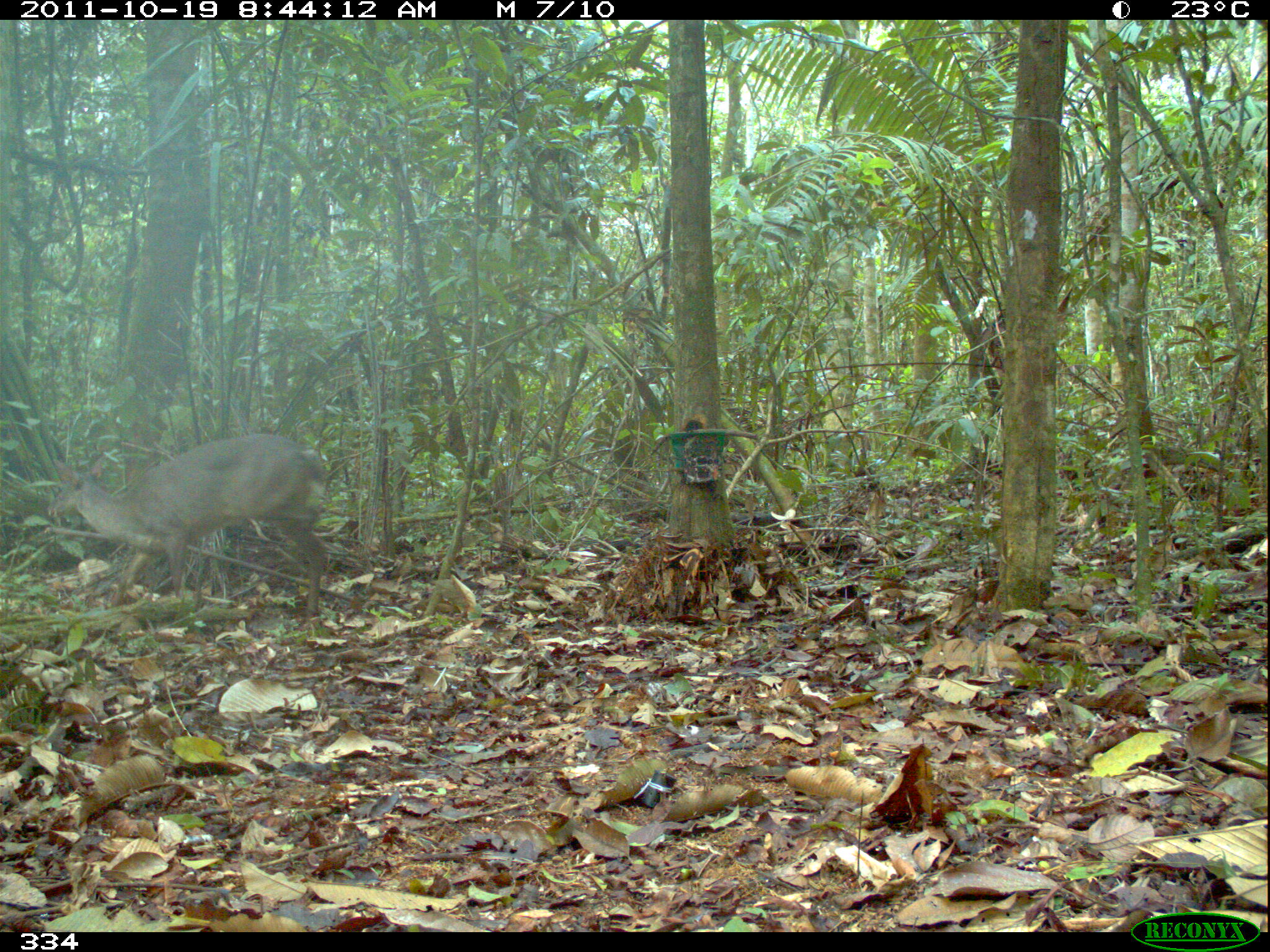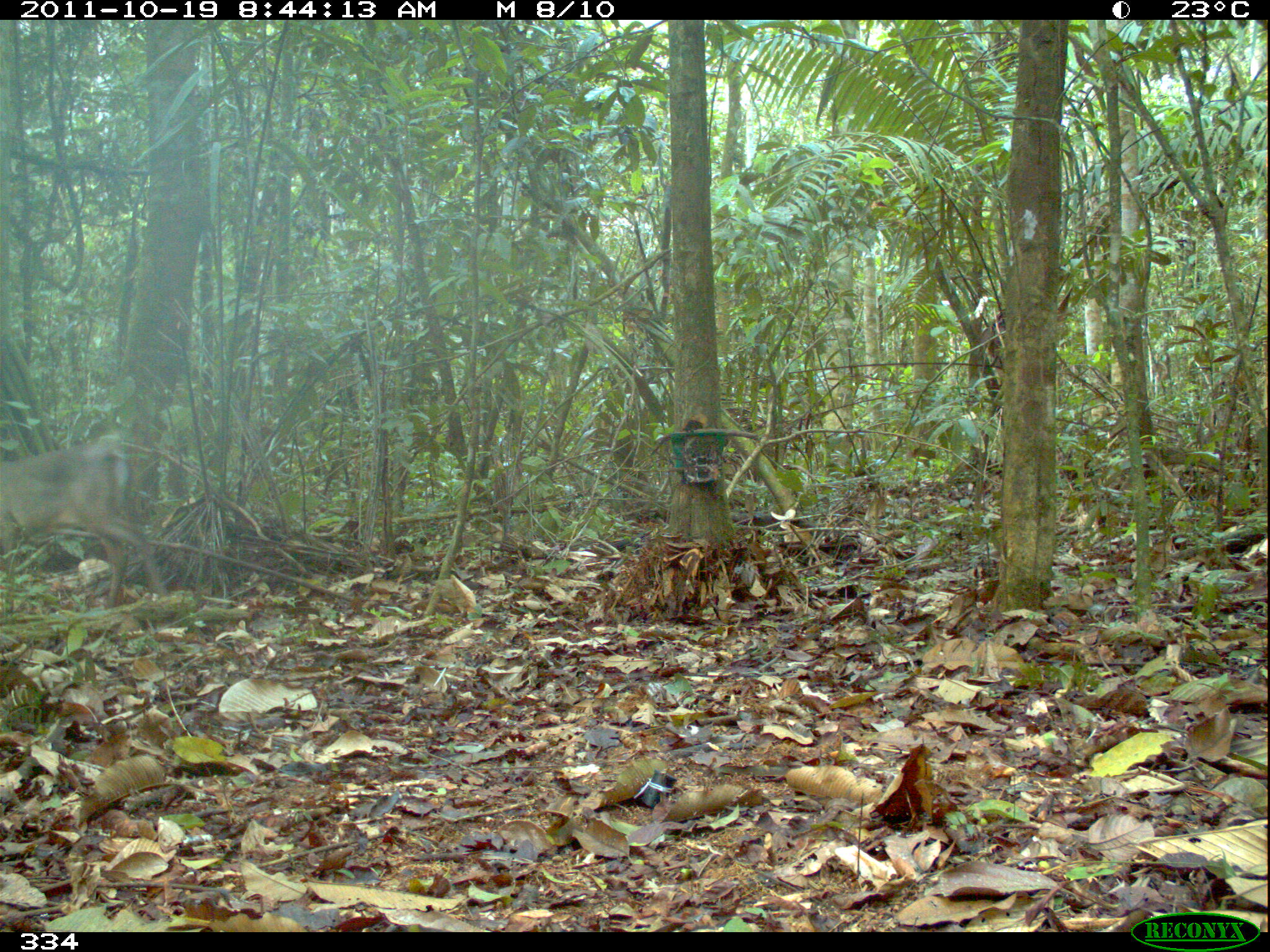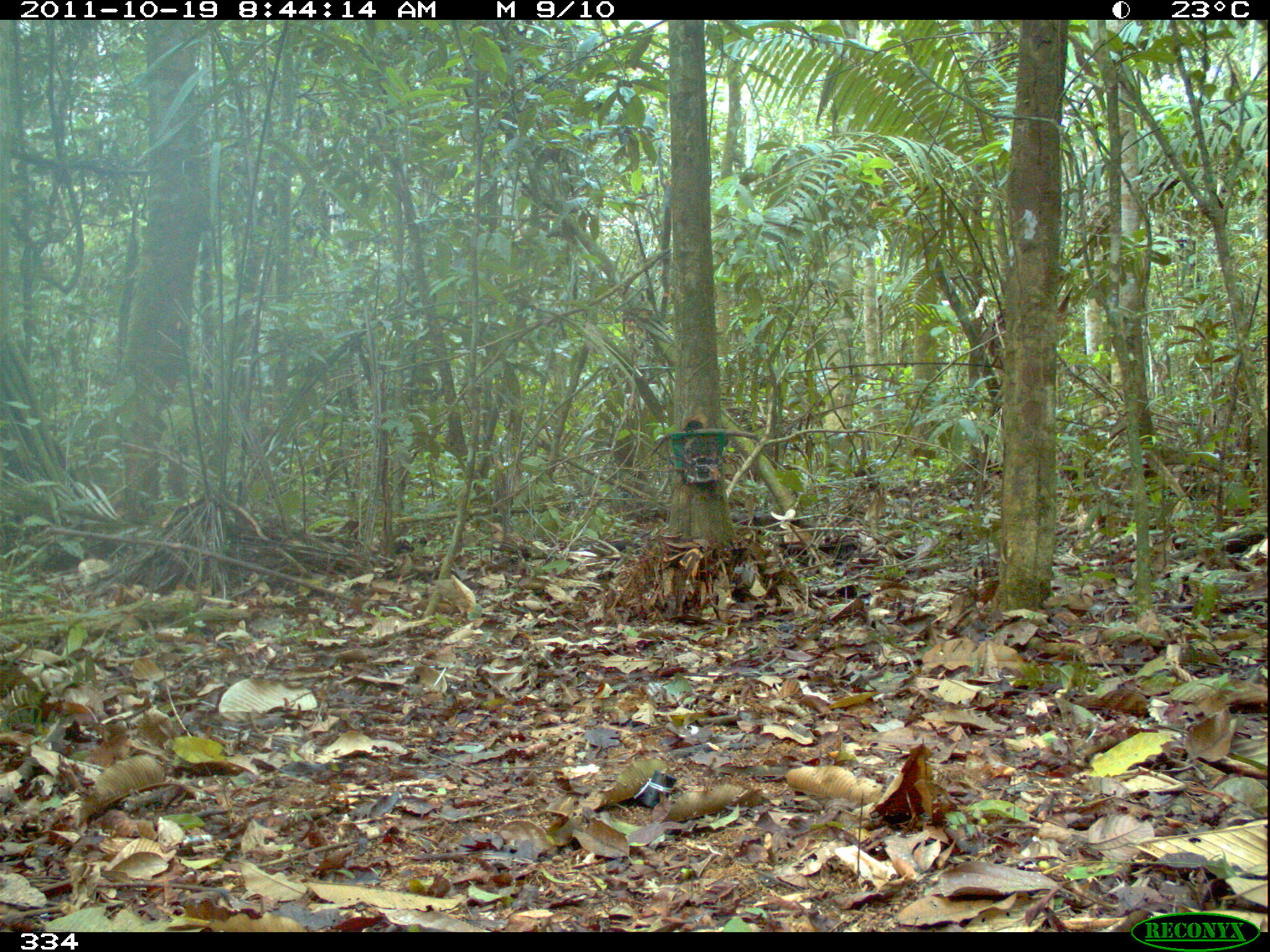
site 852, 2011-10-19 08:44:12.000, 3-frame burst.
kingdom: Animalia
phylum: Chordata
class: Mammalia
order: Artiodactyla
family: Cervidae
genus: Mazama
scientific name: Mazama americana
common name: red brocket